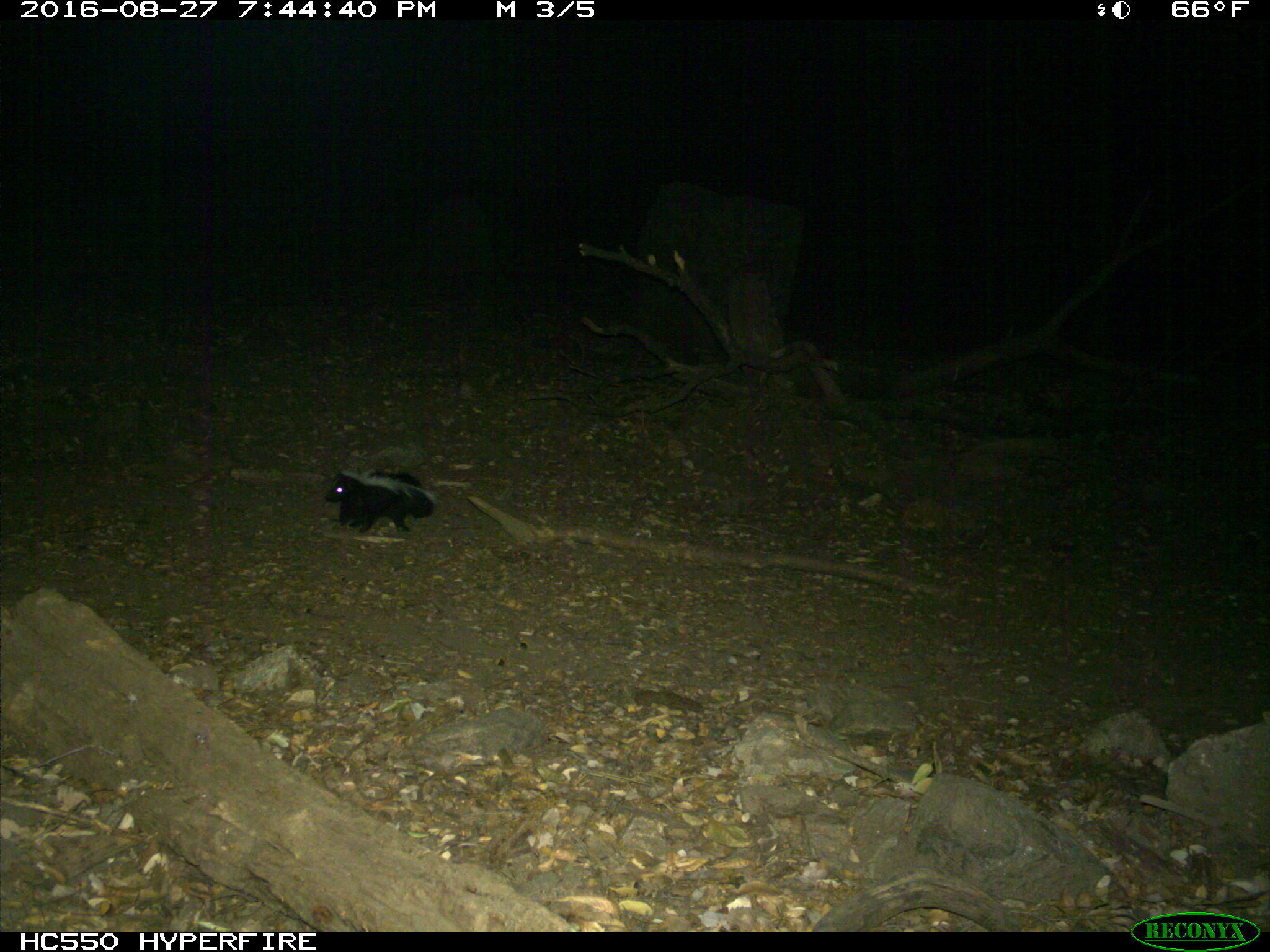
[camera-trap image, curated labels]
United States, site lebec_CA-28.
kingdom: Animalia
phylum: Chordata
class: Mammalia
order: Carnivora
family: Mephitidae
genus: Mephitis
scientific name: Mephitis mephitis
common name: striped skunk